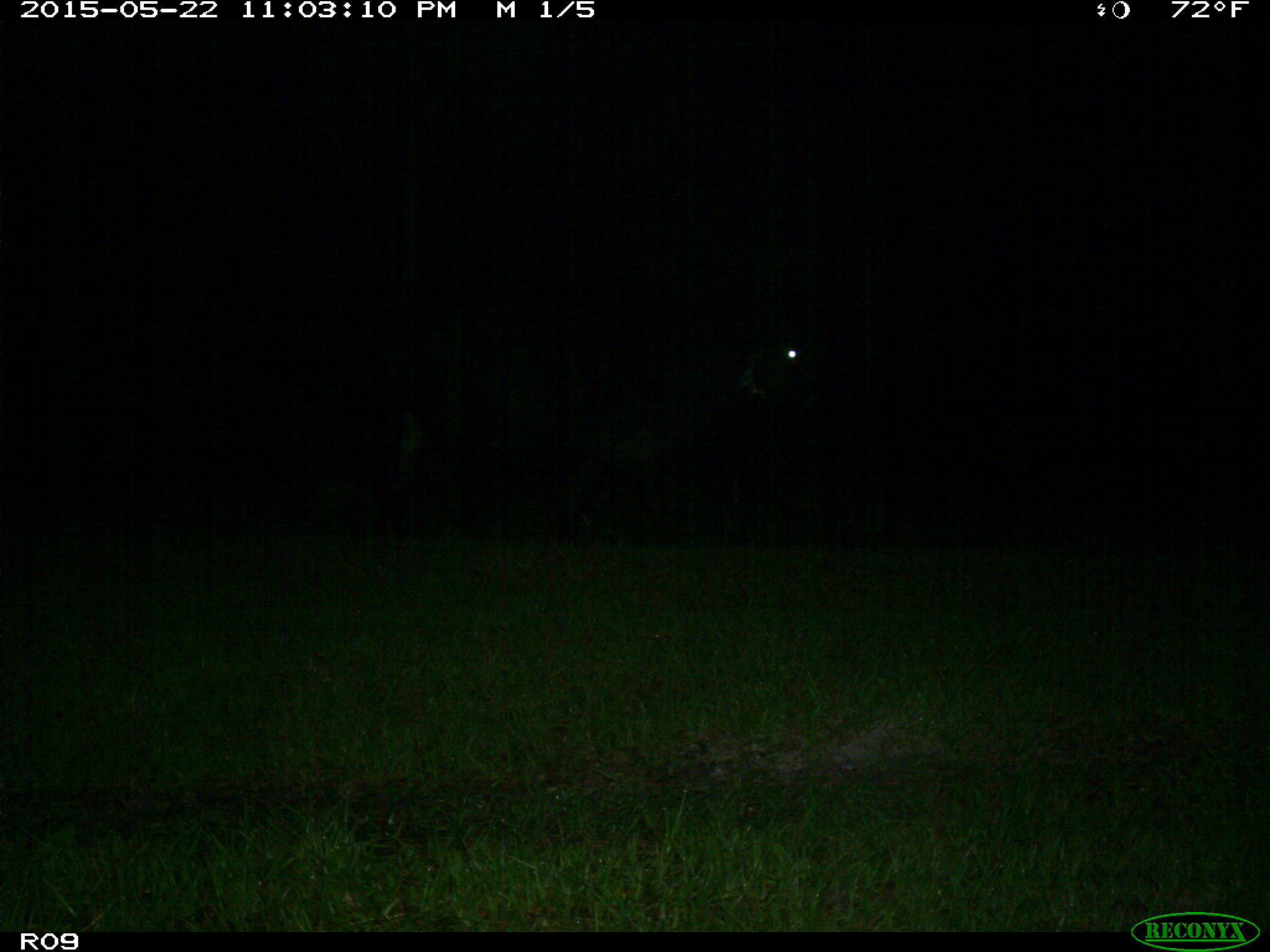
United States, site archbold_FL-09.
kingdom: Animalia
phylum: Chordata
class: Mammalia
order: Artiodactyla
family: Bovidae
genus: Bos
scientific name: Bos taurus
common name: domestic cow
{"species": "Bos taurus (domestic cow)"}